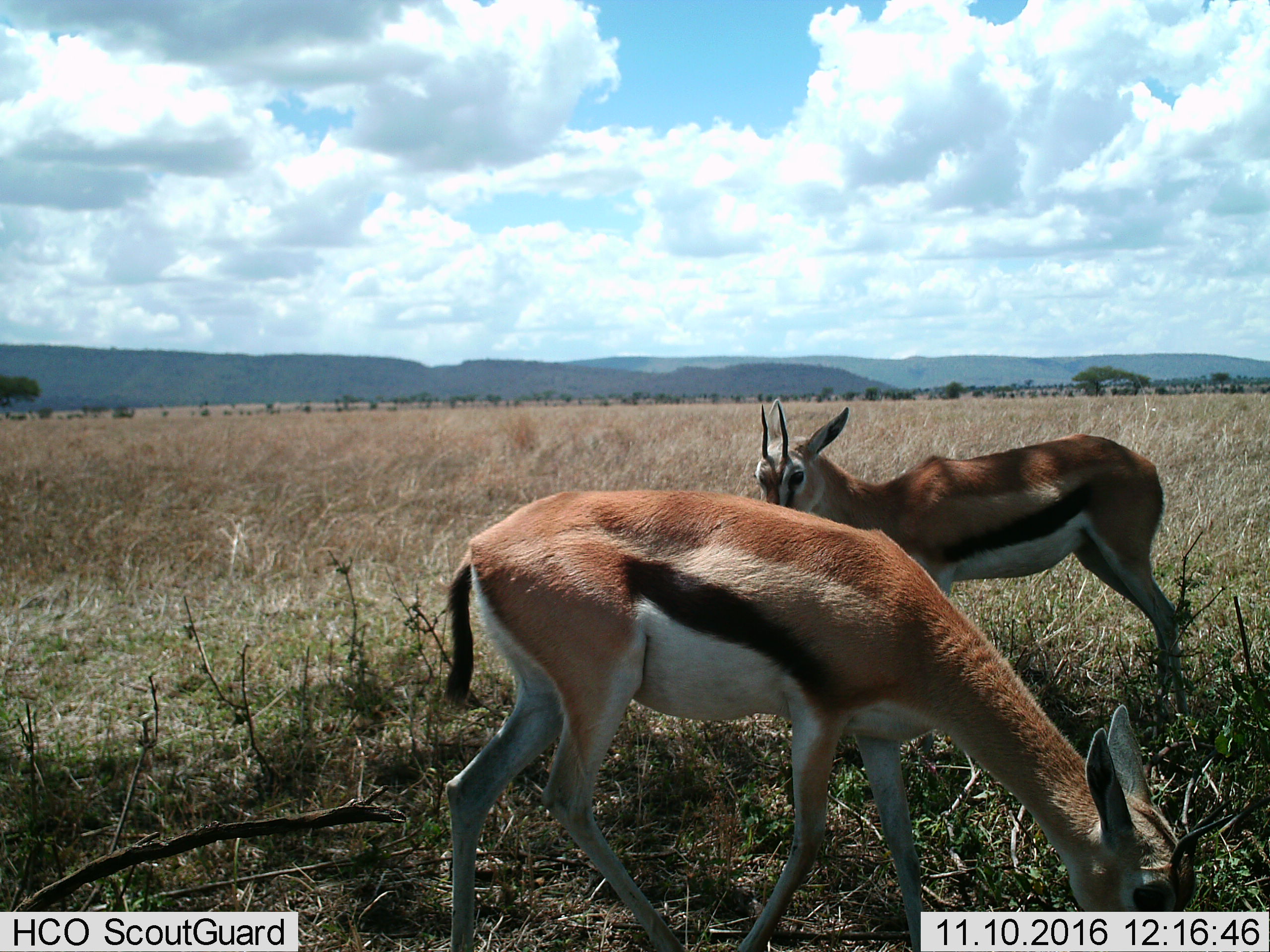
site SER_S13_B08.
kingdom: Animalia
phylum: Chordata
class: Mammalia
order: Artiodactyla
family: Bovidae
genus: Eudorcas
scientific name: Eudorcas thomsonii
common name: thomson's gazelle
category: gazellethomsons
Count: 2.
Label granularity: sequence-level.